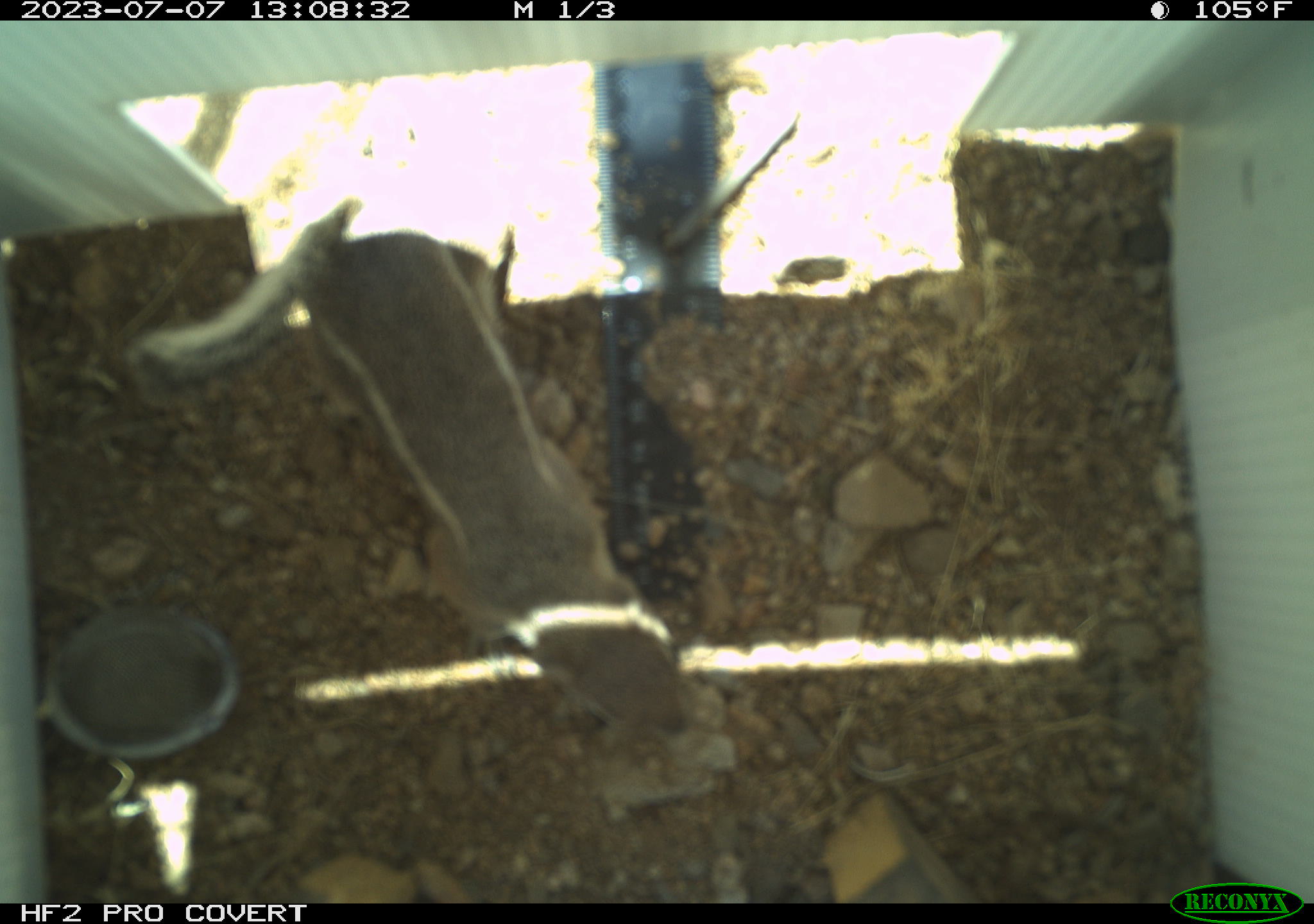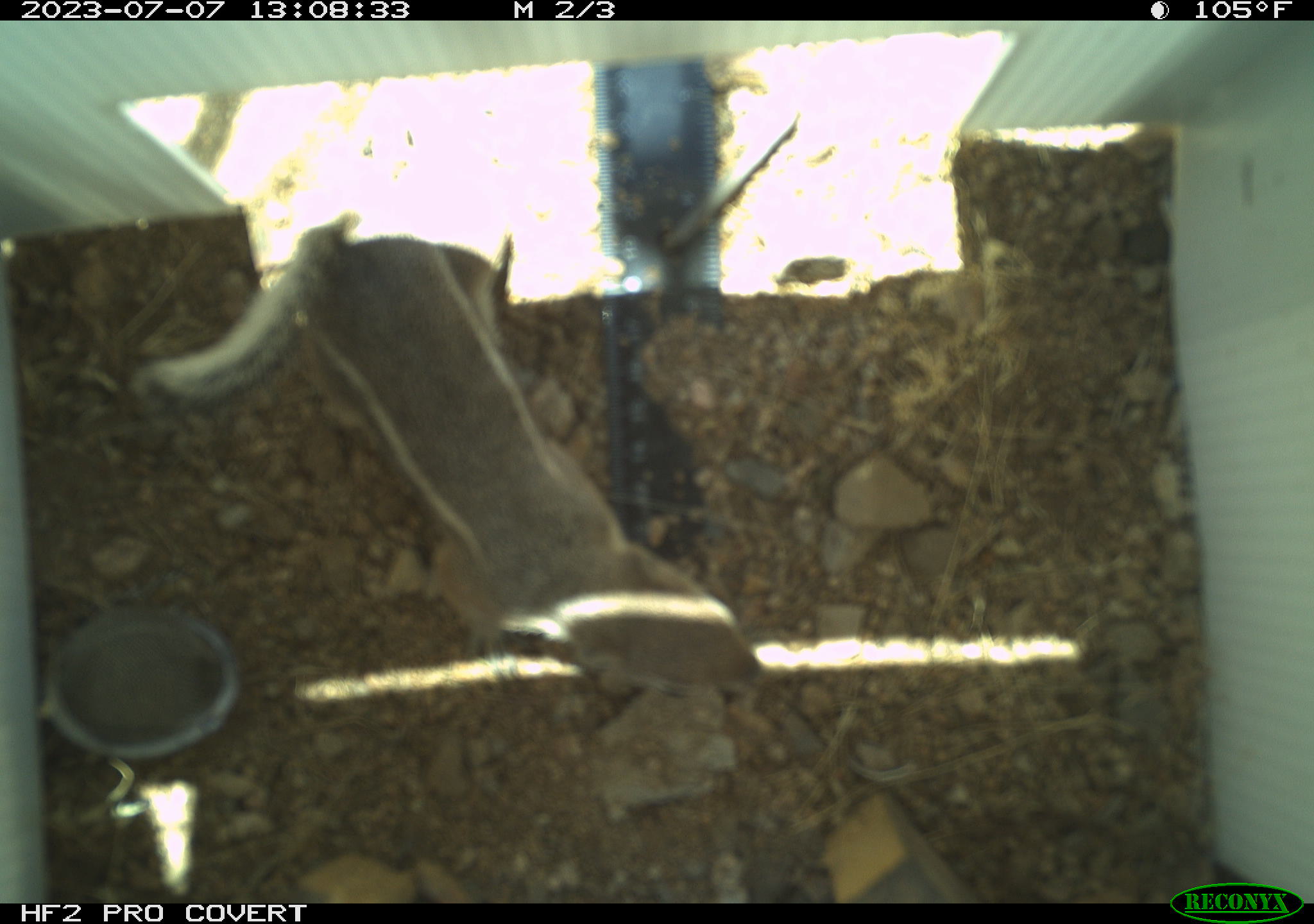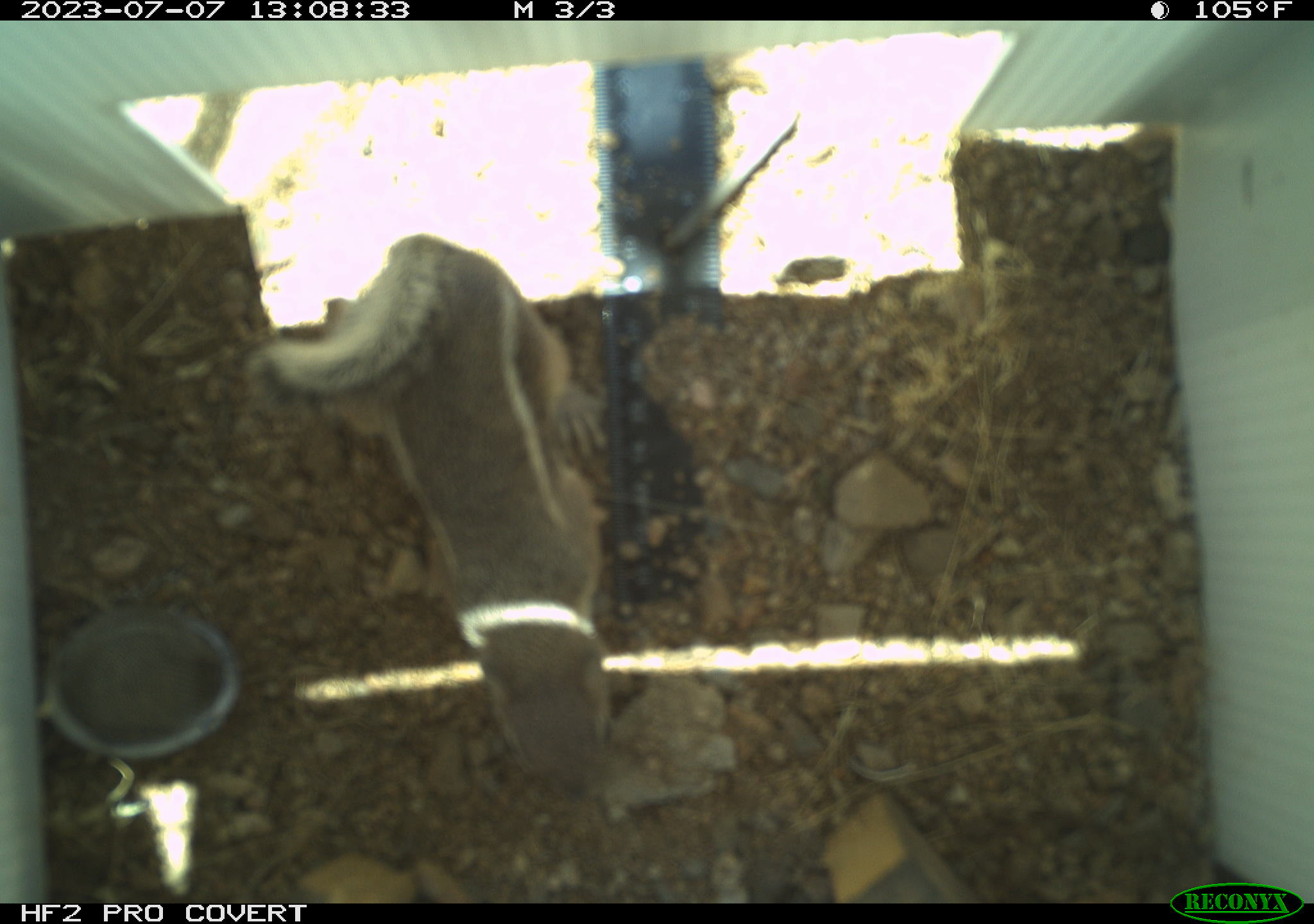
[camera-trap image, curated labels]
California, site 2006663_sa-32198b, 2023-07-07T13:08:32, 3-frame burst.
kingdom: Animalia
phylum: Chordata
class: Mammalia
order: Rodentia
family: Sciuridae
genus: Ammospermophilus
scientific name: Ammospermophilus leucurus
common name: white-tailed antelope squirrel